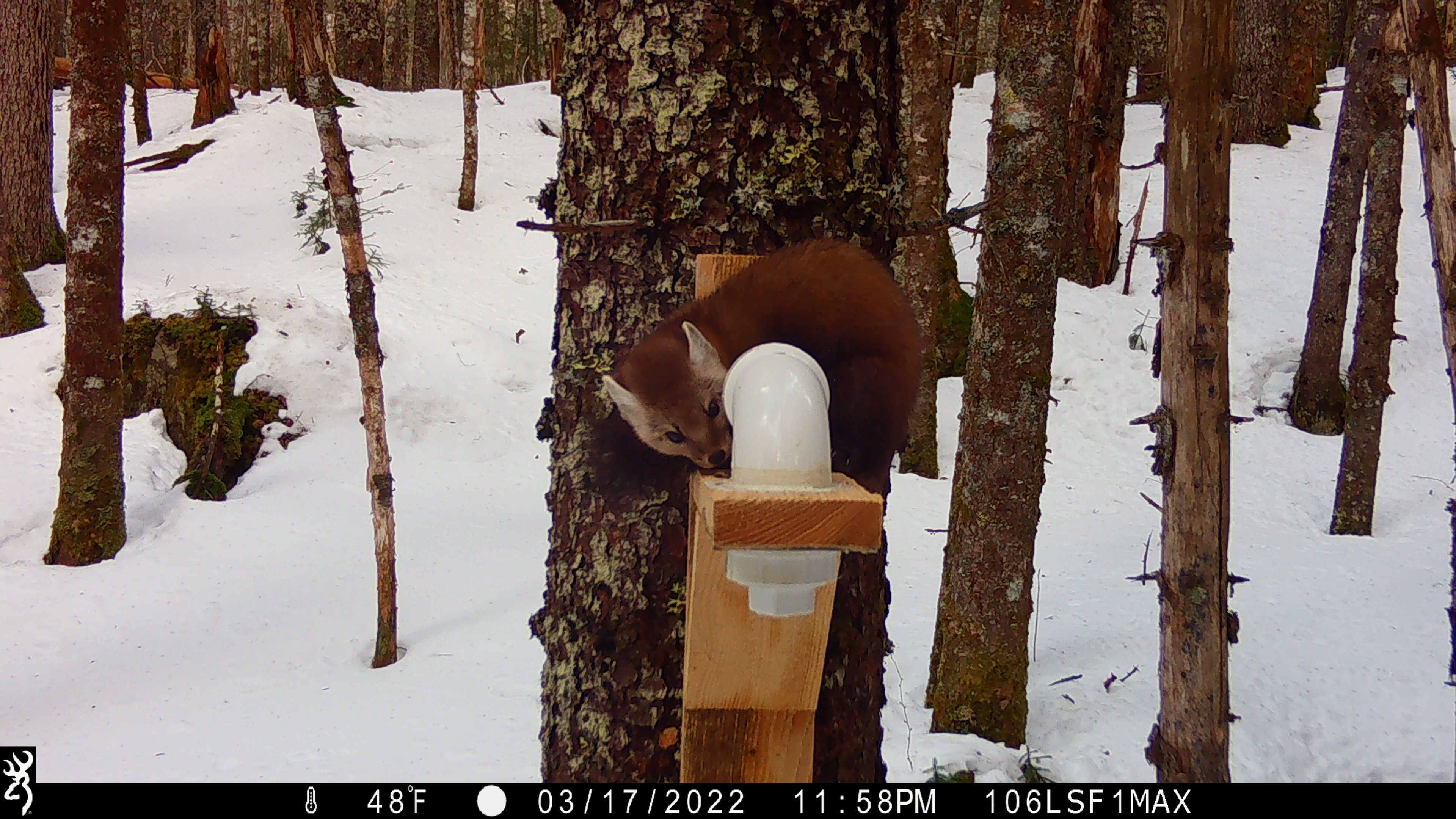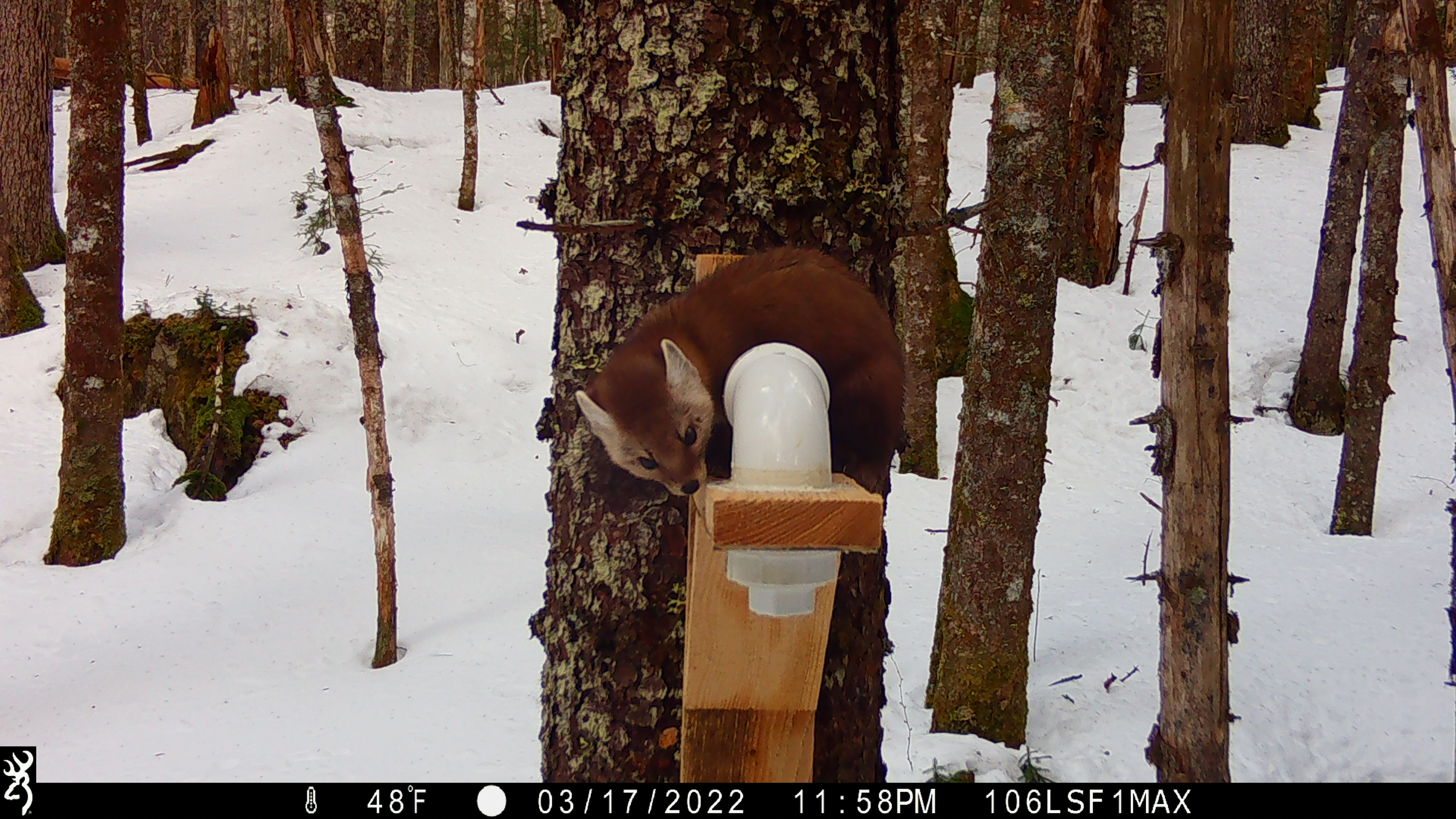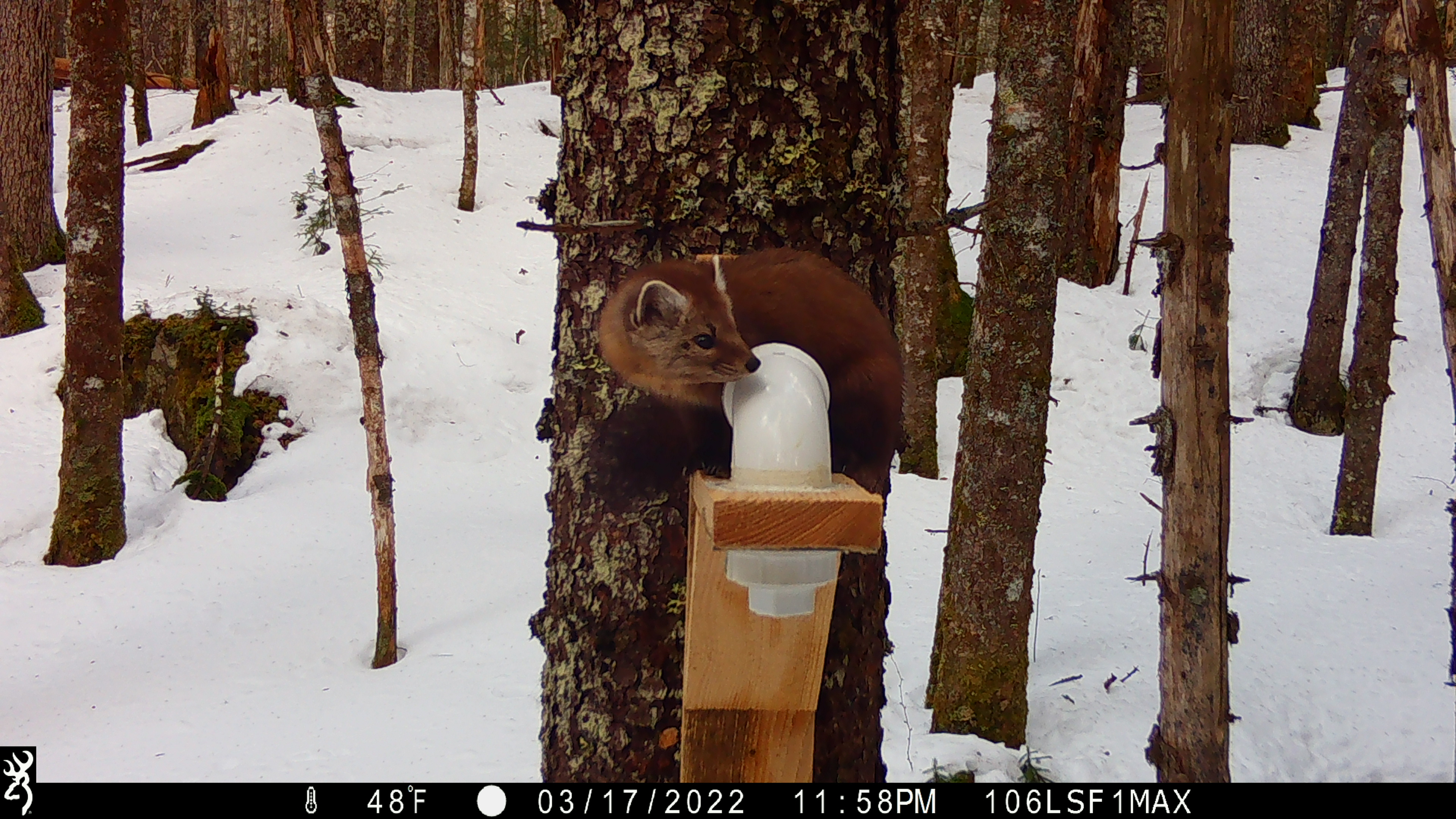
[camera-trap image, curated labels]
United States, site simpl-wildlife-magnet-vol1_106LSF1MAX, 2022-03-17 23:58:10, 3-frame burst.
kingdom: Animalia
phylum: Chordata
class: Mammalia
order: Carnivora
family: Mustelidae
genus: Martes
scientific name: Martes americana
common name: american marten